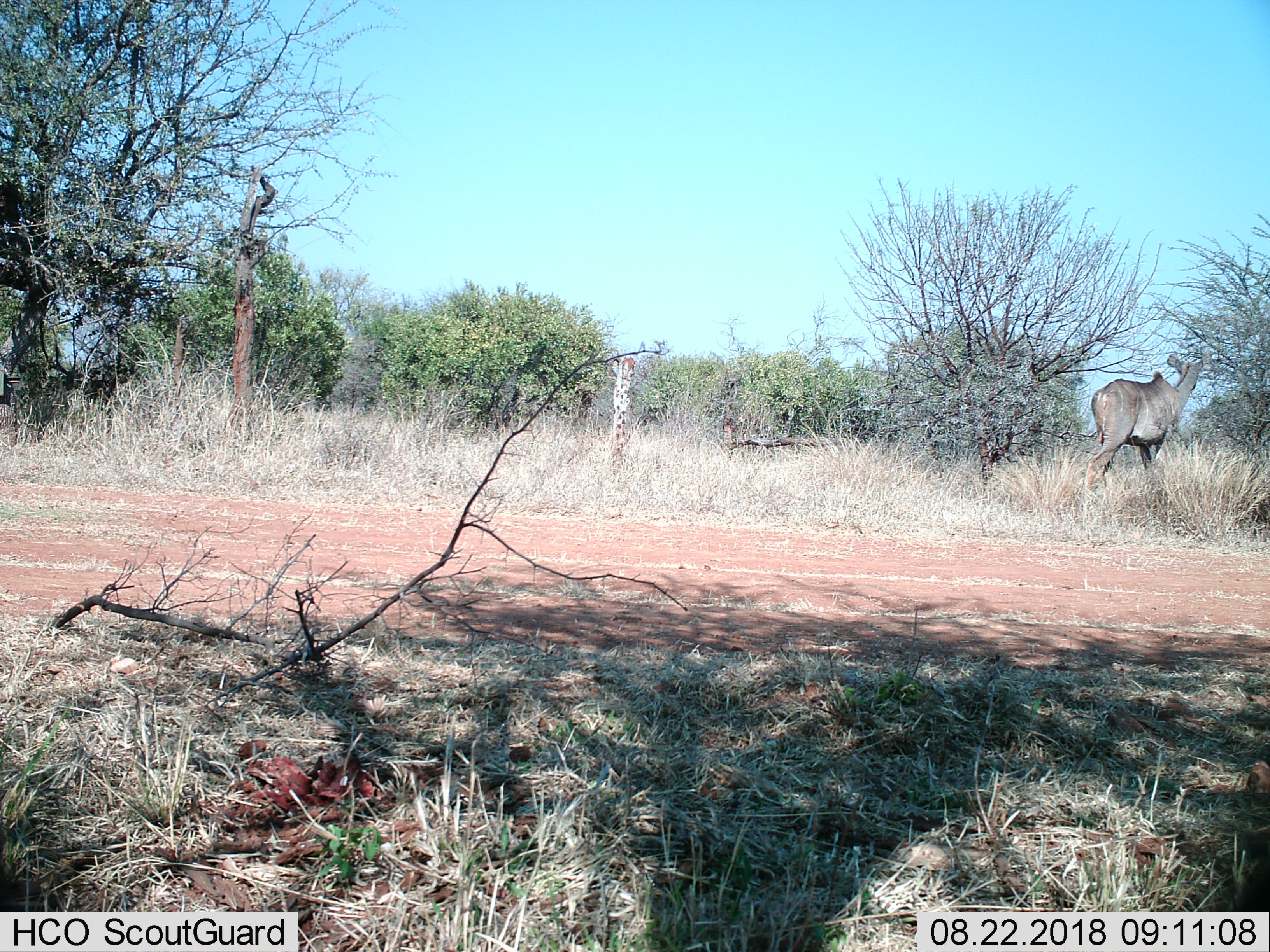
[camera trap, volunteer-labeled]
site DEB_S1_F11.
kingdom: Animalia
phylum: Chordata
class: Mammalia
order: Artiodactyla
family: Bovidae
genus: Tragelaphus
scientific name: Tragelaphus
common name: kudu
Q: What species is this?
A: Kudu (Tragelaphus).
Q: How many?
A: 1.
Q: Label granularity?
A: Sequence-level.